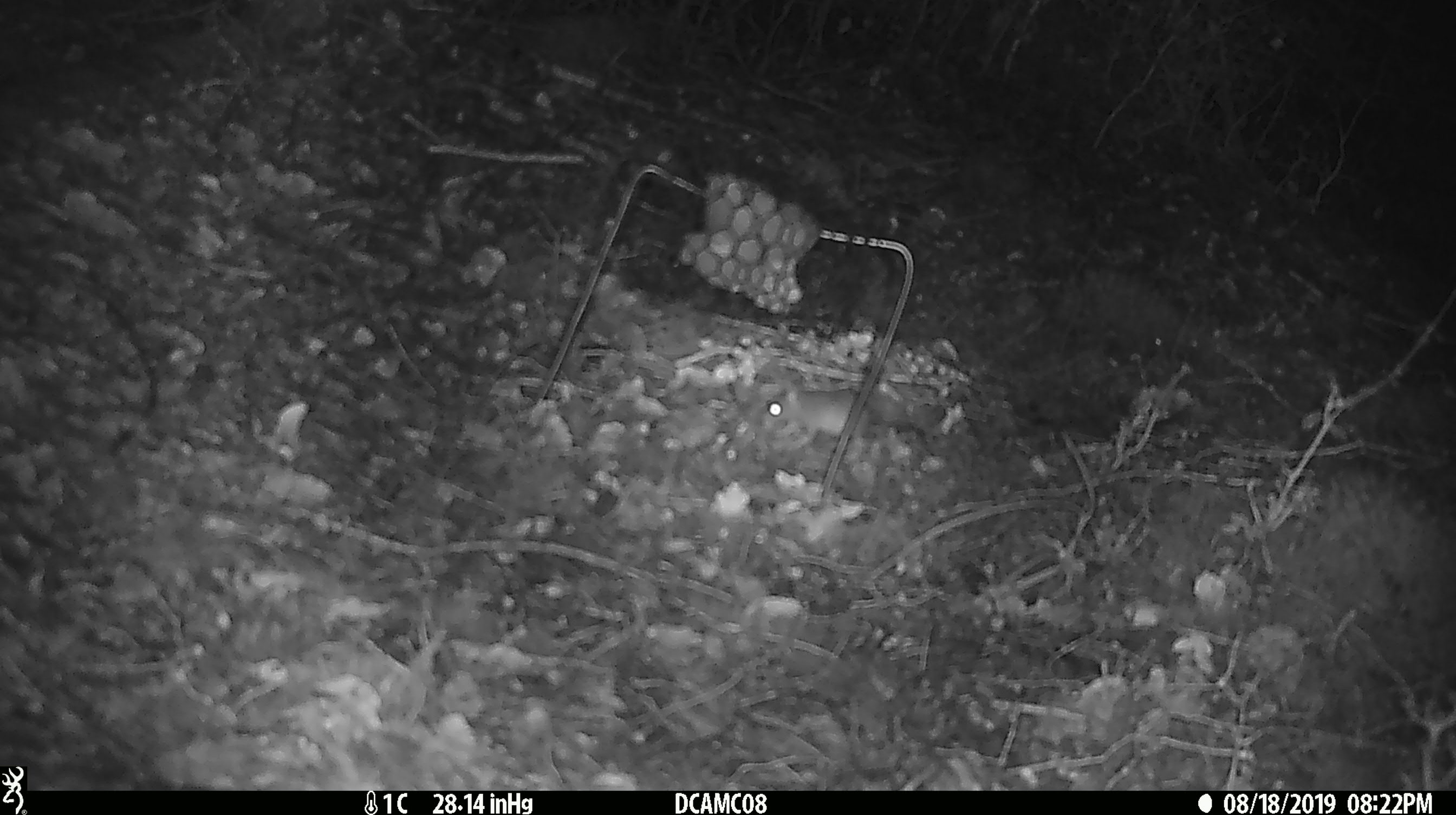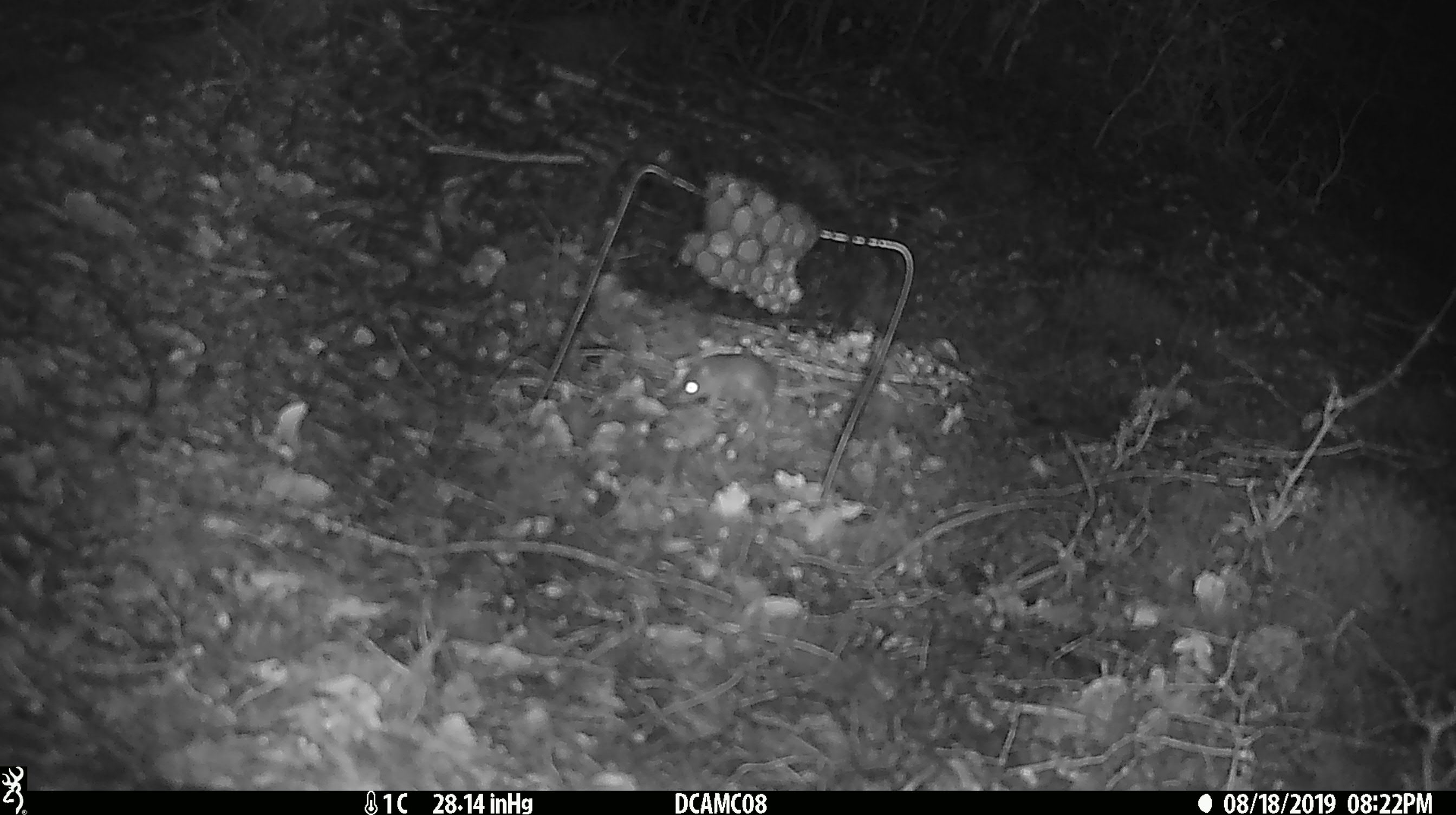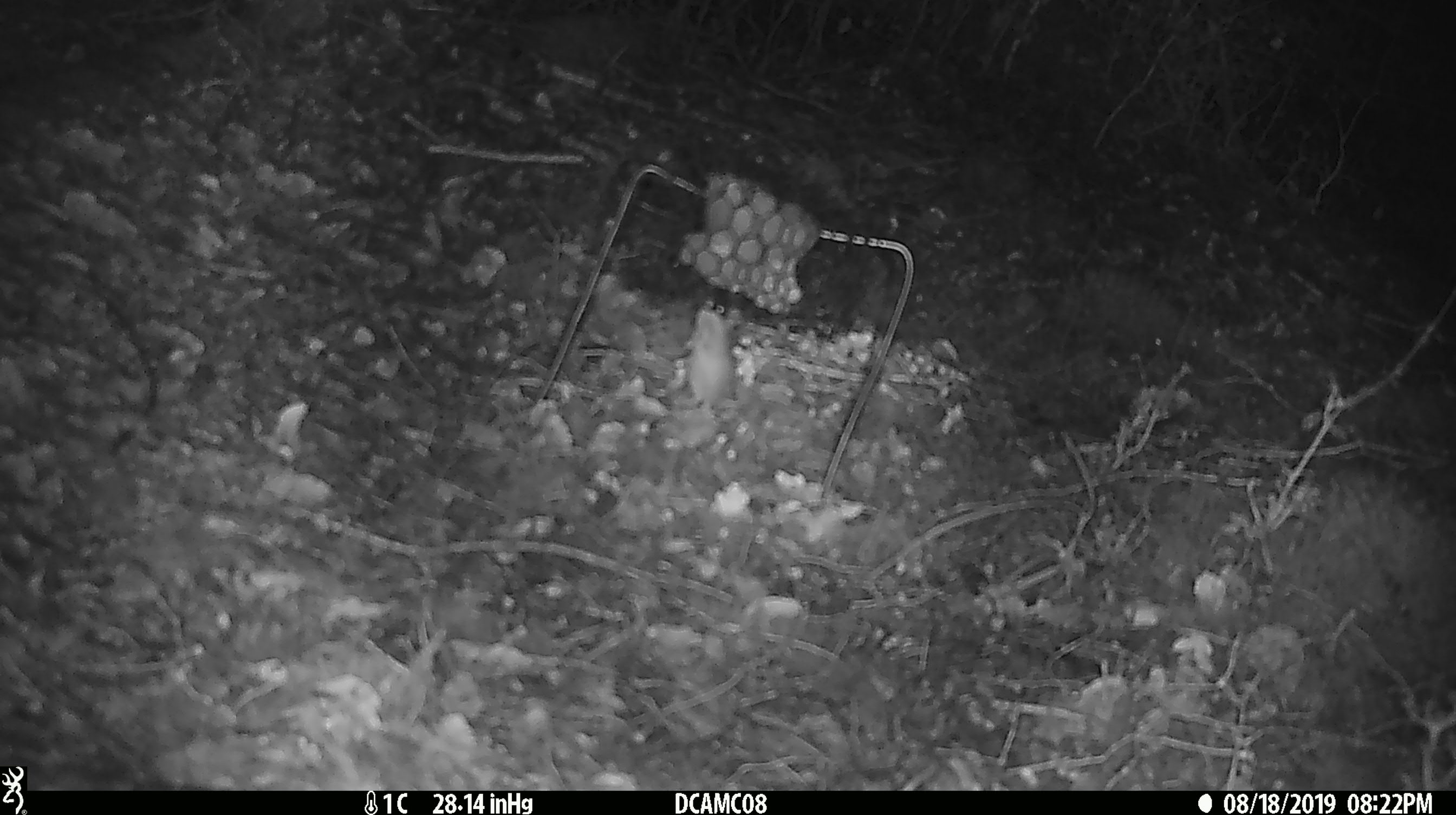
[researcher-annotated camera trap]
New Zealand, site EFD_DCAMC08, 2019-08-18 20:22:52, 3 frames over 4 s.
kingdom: Animalia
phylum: Chordata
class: Mammalia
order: Rodentia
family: Muridae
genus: Mus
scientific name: Mus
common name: mouse